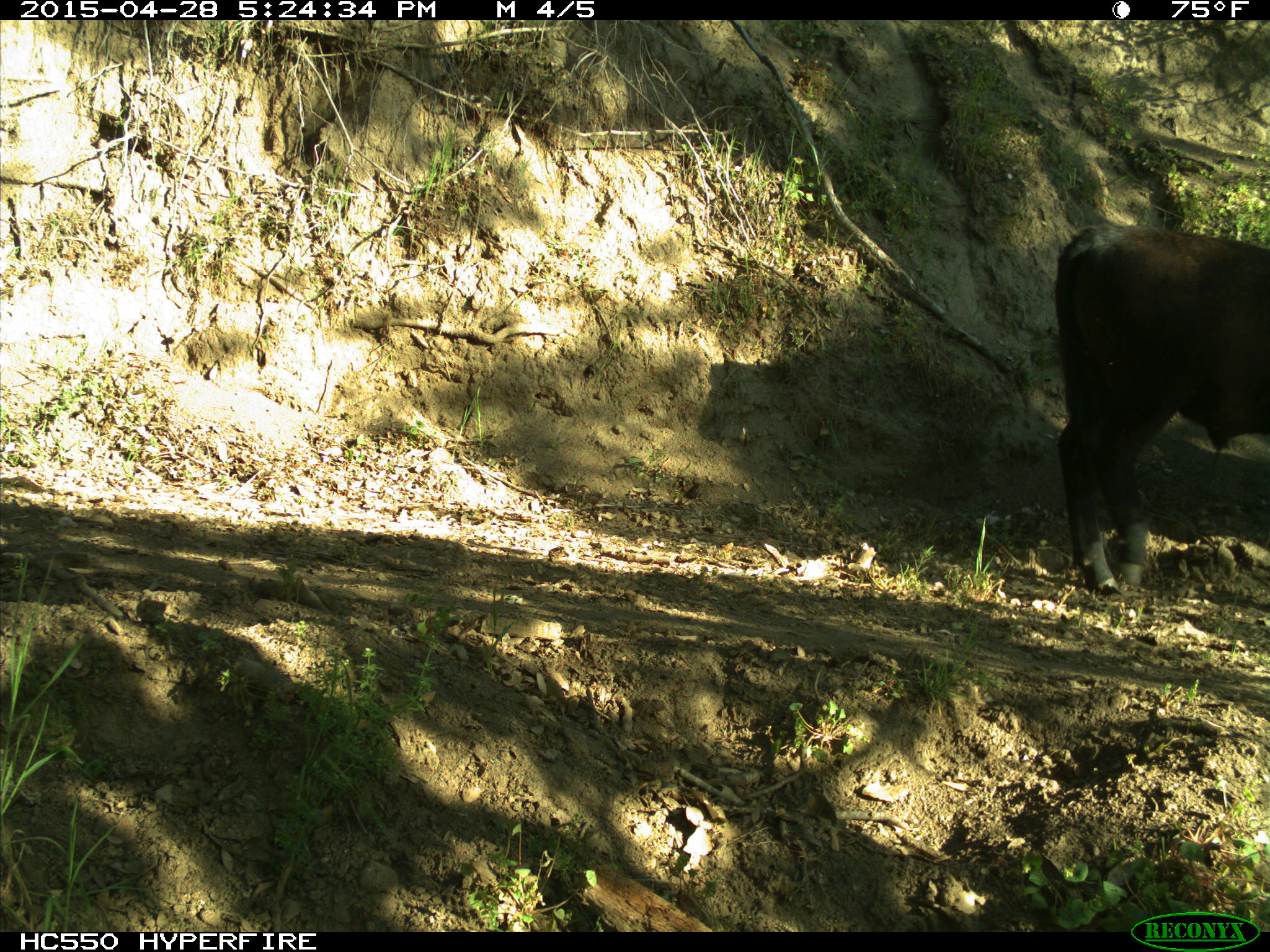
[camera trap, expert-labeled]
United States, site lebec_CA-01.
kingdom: Animalia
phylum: Chordata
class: Mammalia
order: Artiodactyla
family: Bovidae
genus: Bos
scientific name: Bos taurus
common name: domestic cow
Bos taurus (domestic cow).